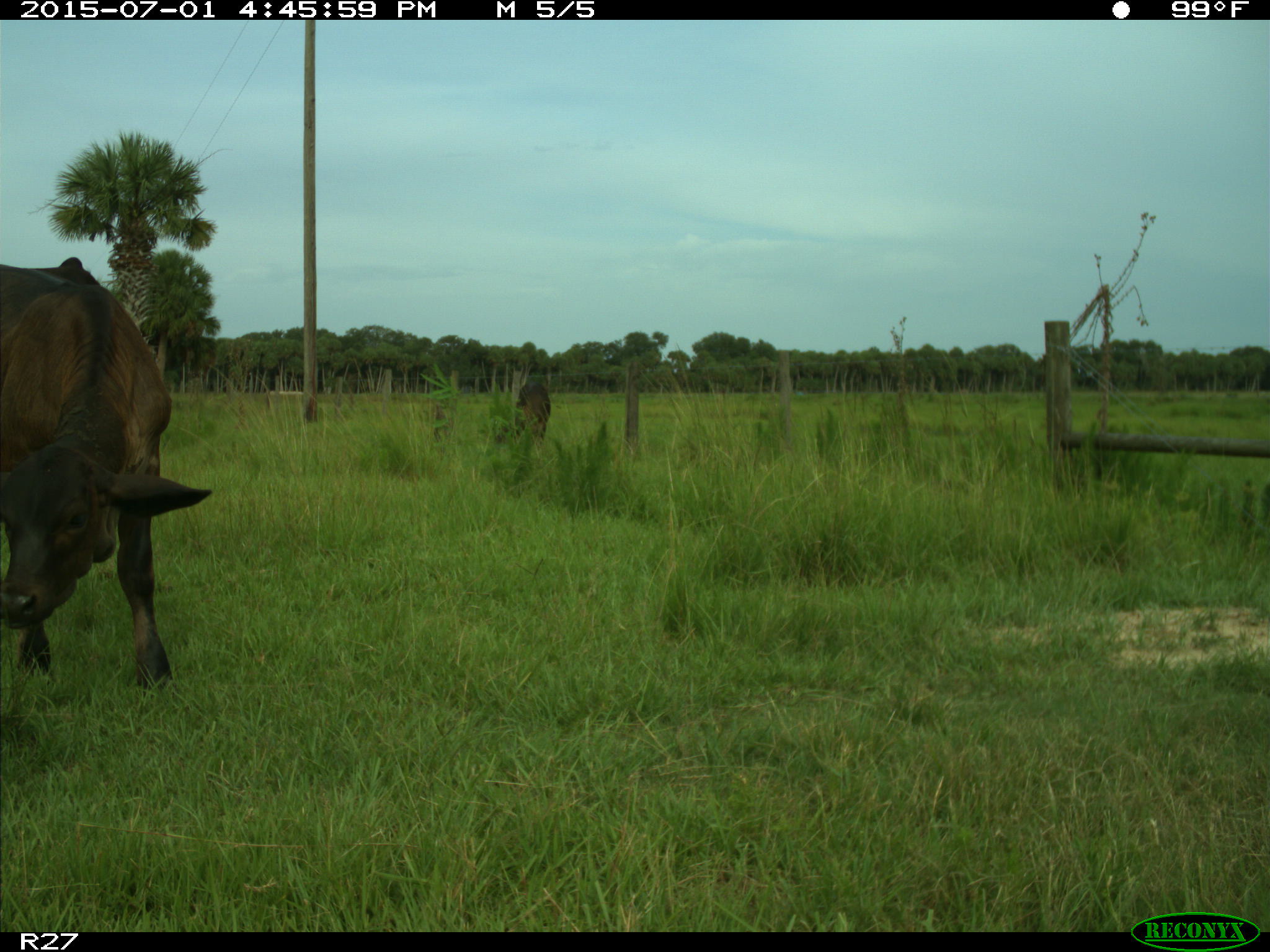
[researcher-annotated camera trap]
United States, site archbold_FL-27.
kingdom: Animalia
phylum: Chordata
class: Mammalia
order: Artiodactyla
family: Bovidae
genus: Bos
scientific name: Bos taurus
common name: domestic cow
Bos taurus (domestic cow).